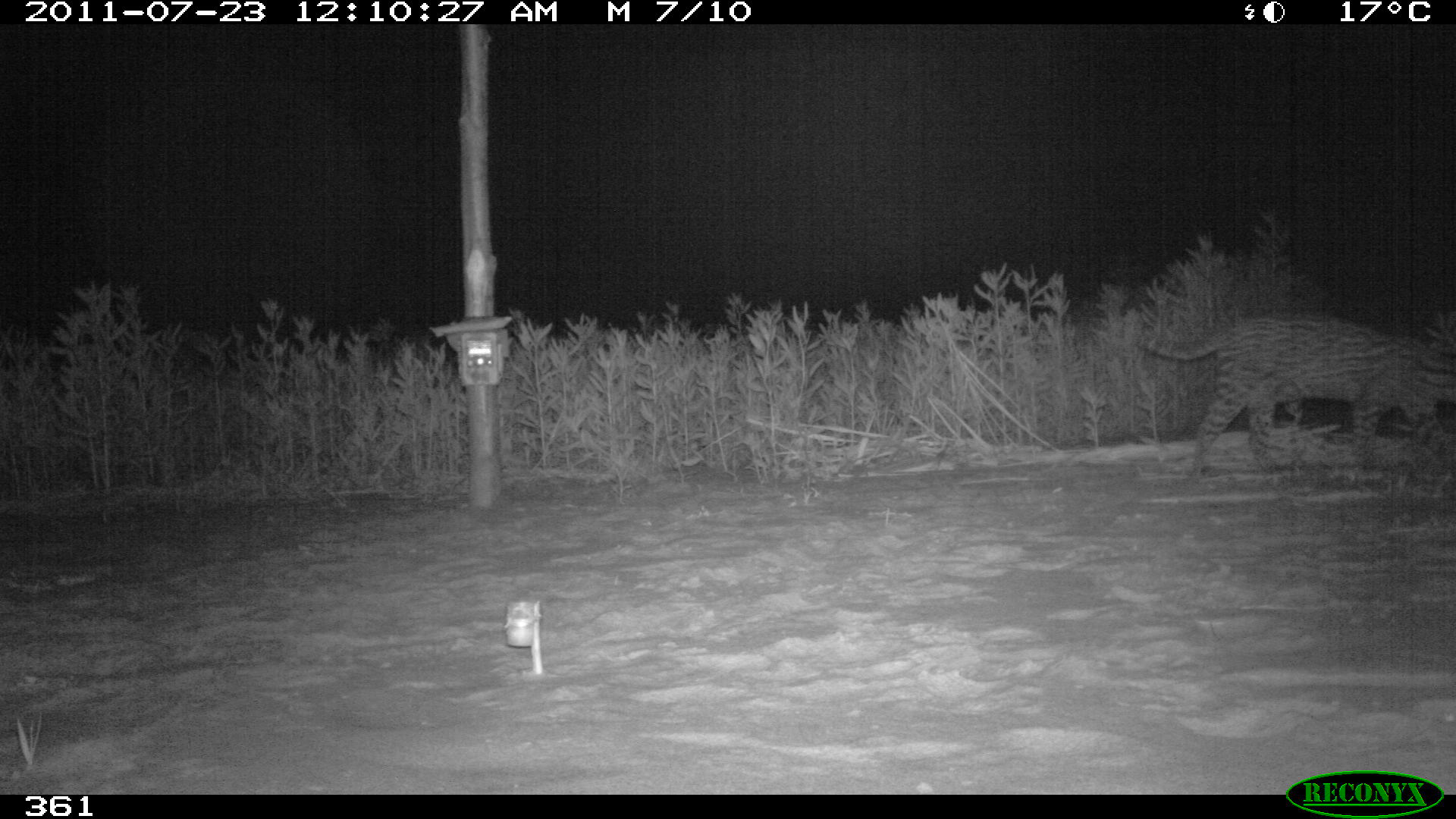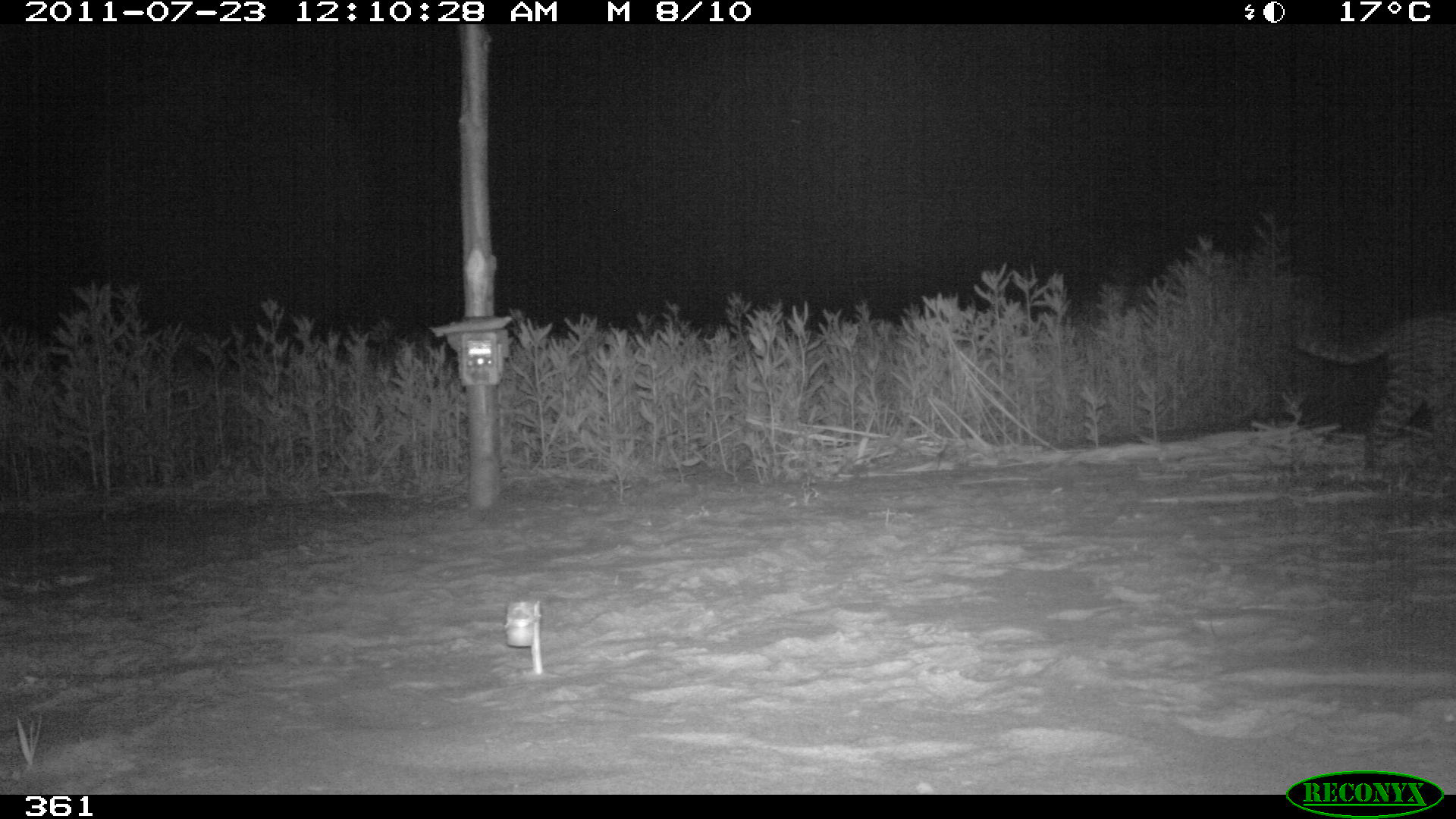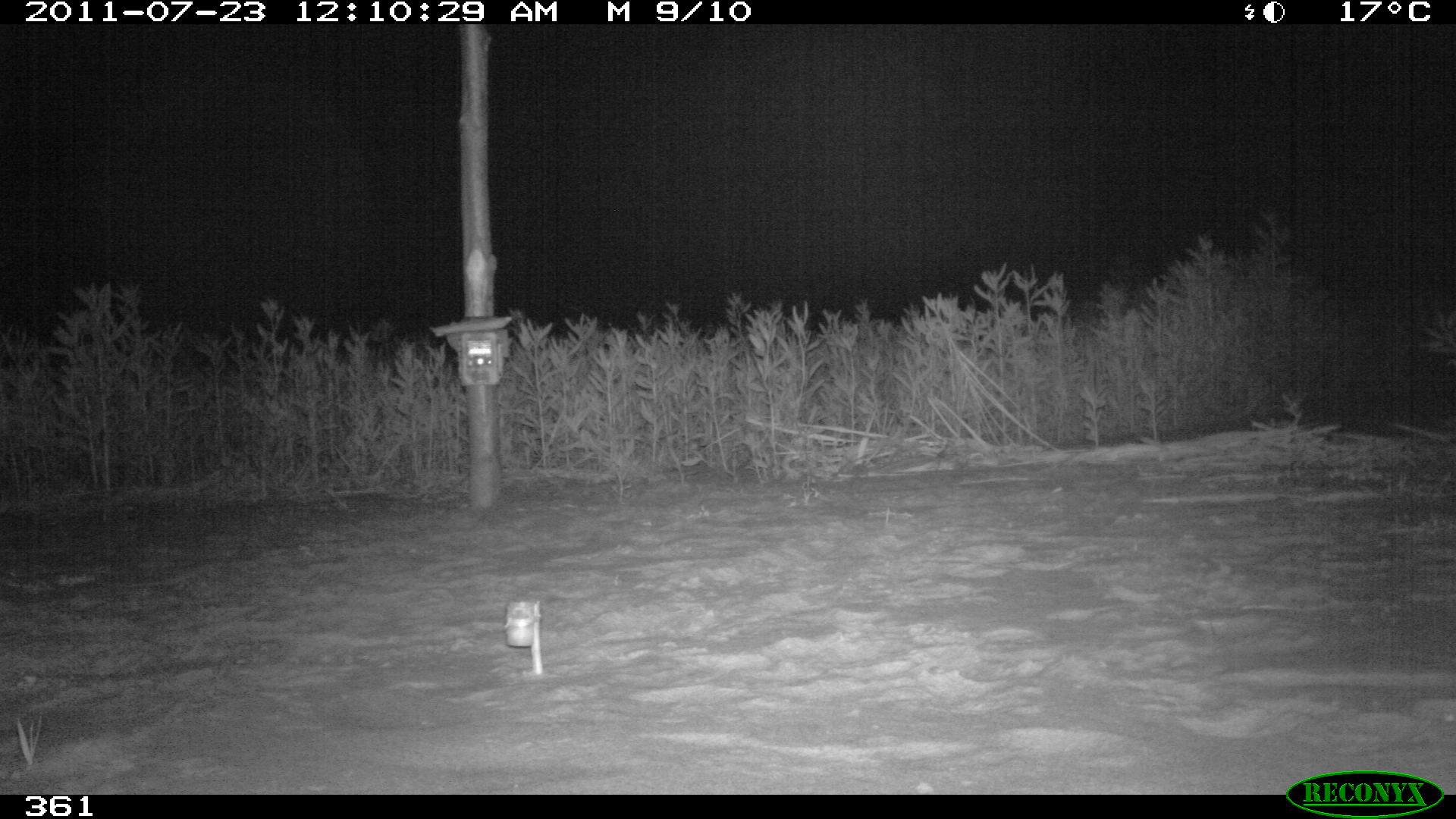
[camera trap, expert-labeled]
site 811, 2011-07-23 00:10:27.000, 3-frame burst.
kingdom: Animalia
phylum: Chordata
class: Mammalia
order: Carnivora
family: Felidae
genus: Leopardus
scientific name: Leopardus pardalis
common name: ocelot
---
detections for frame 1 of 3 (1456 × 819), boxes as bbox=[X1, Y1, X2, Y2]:
leopardus pardalis: bbox=[1131, 316, 1456, 474]